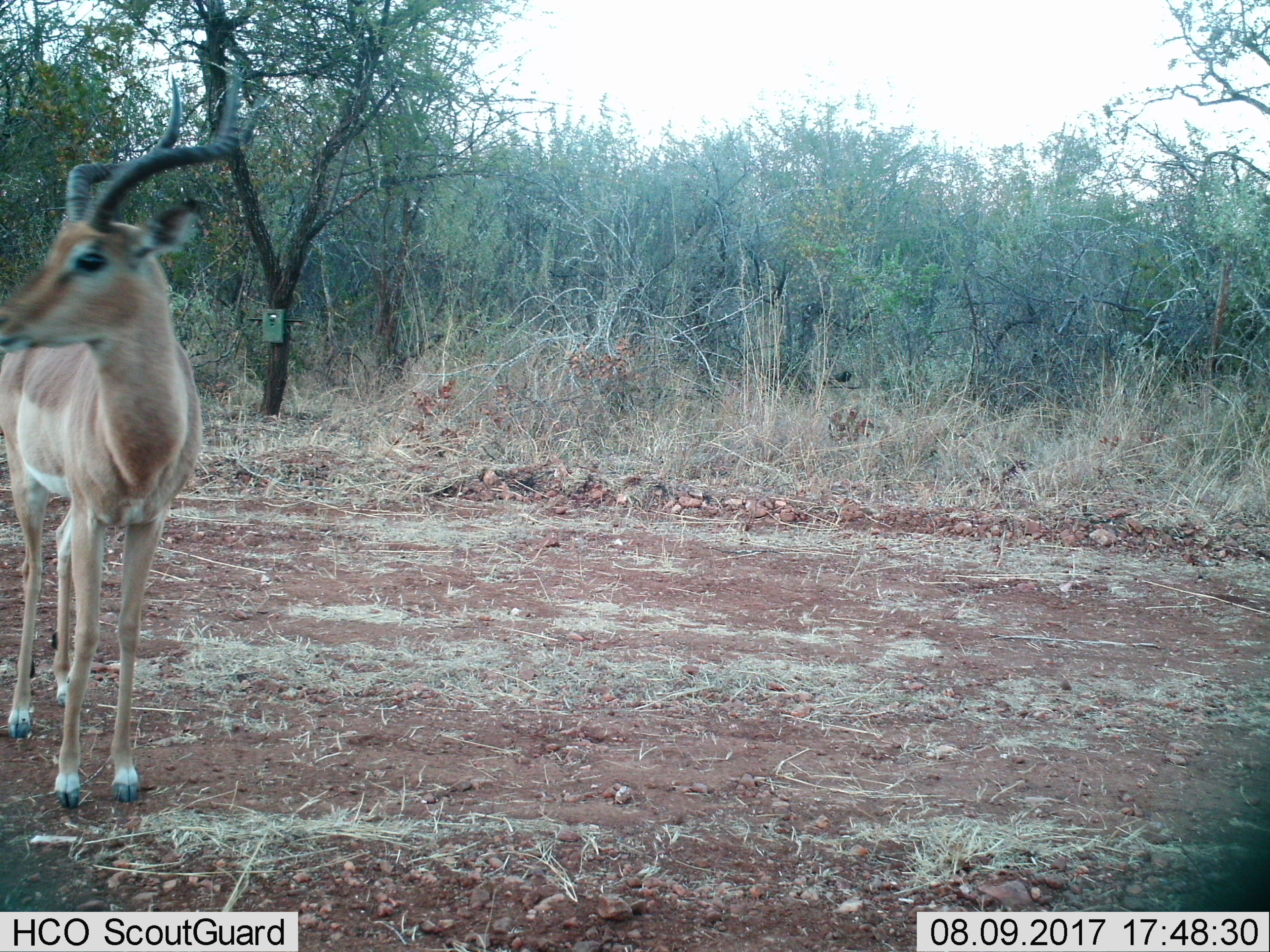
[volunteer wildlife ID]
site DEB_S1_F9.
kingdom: Animalia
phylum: Chordata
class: Mammalia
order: Artiodactyla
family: Bovidae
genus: Aepyceros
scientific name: Aepyceros melampus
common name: impala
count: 1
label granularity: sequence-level